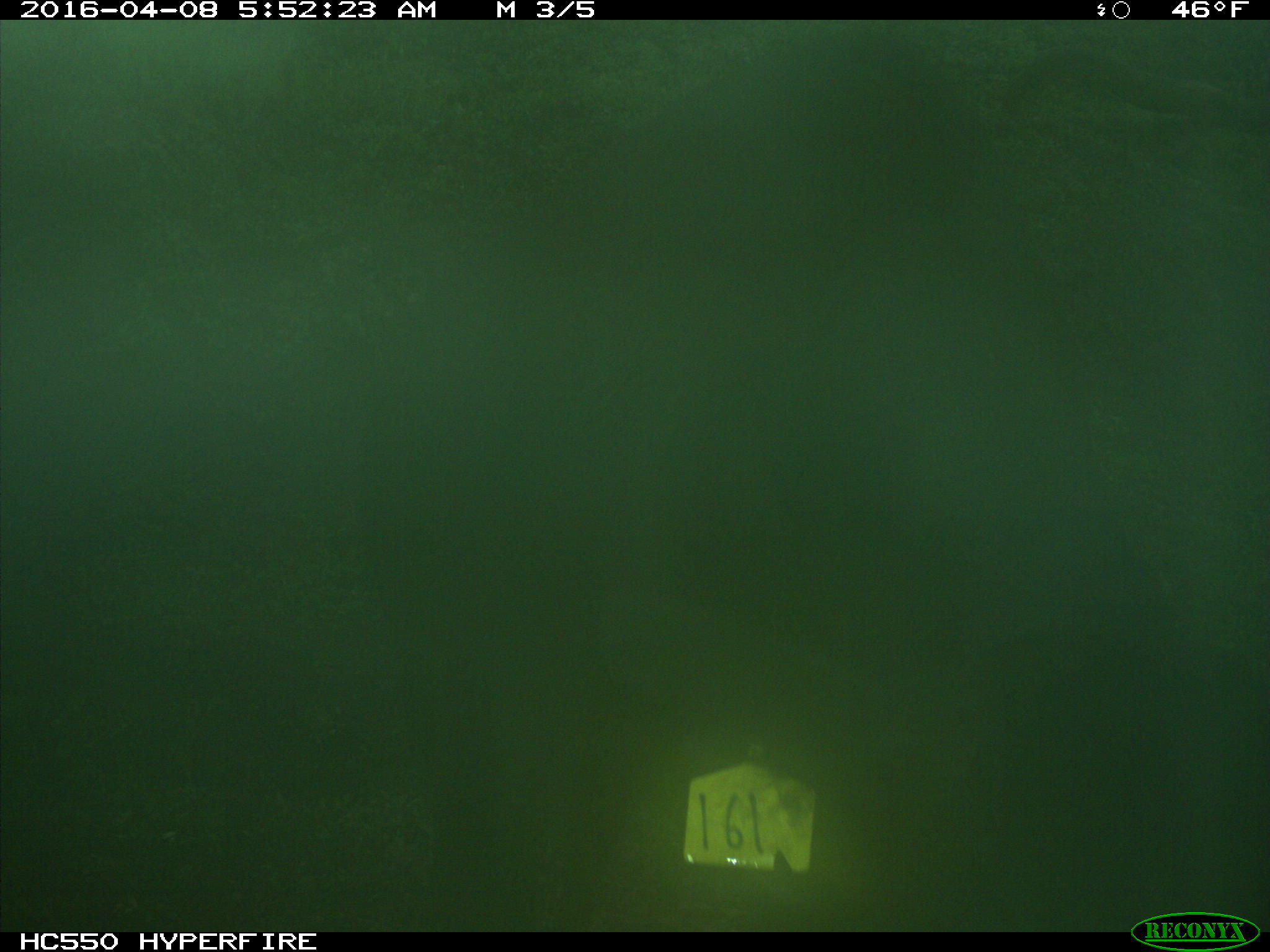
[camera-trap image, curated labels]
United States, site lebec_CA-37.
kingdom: Animalia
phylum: Chordata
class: Mammalia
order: Artiodactyla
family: Bovidae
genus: Bos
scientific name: Bos taurus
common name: domestic cow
Bos taurus (domestic cow).